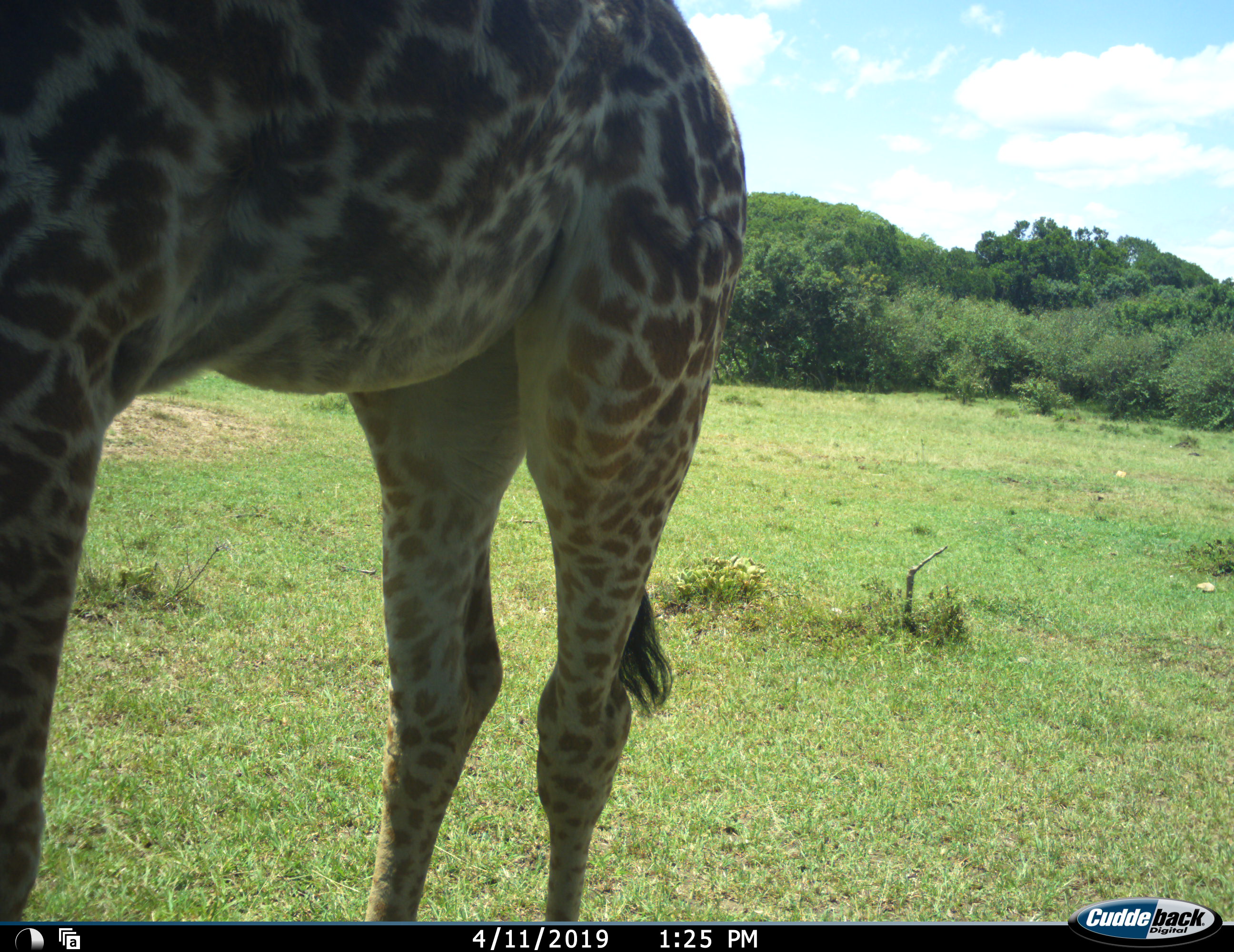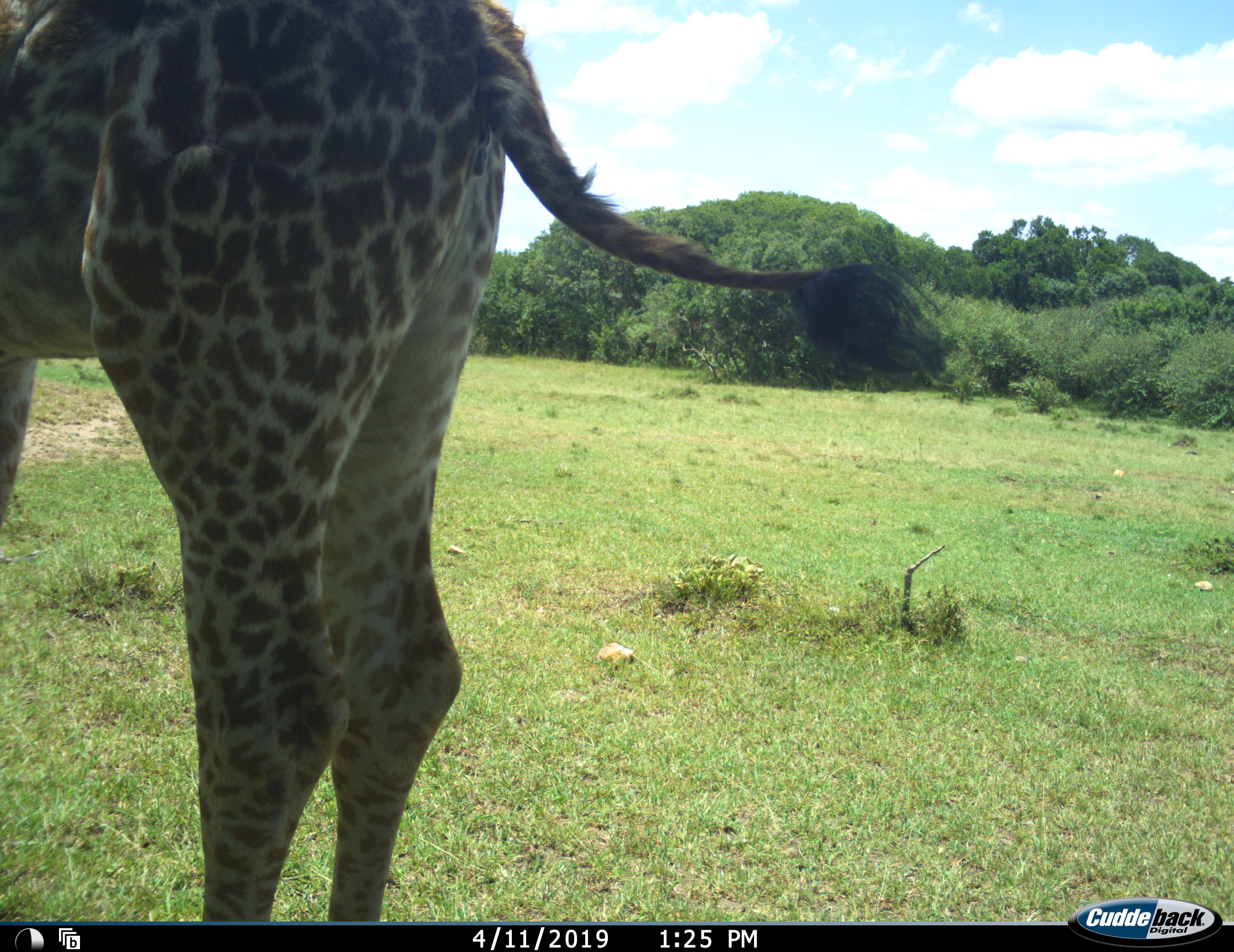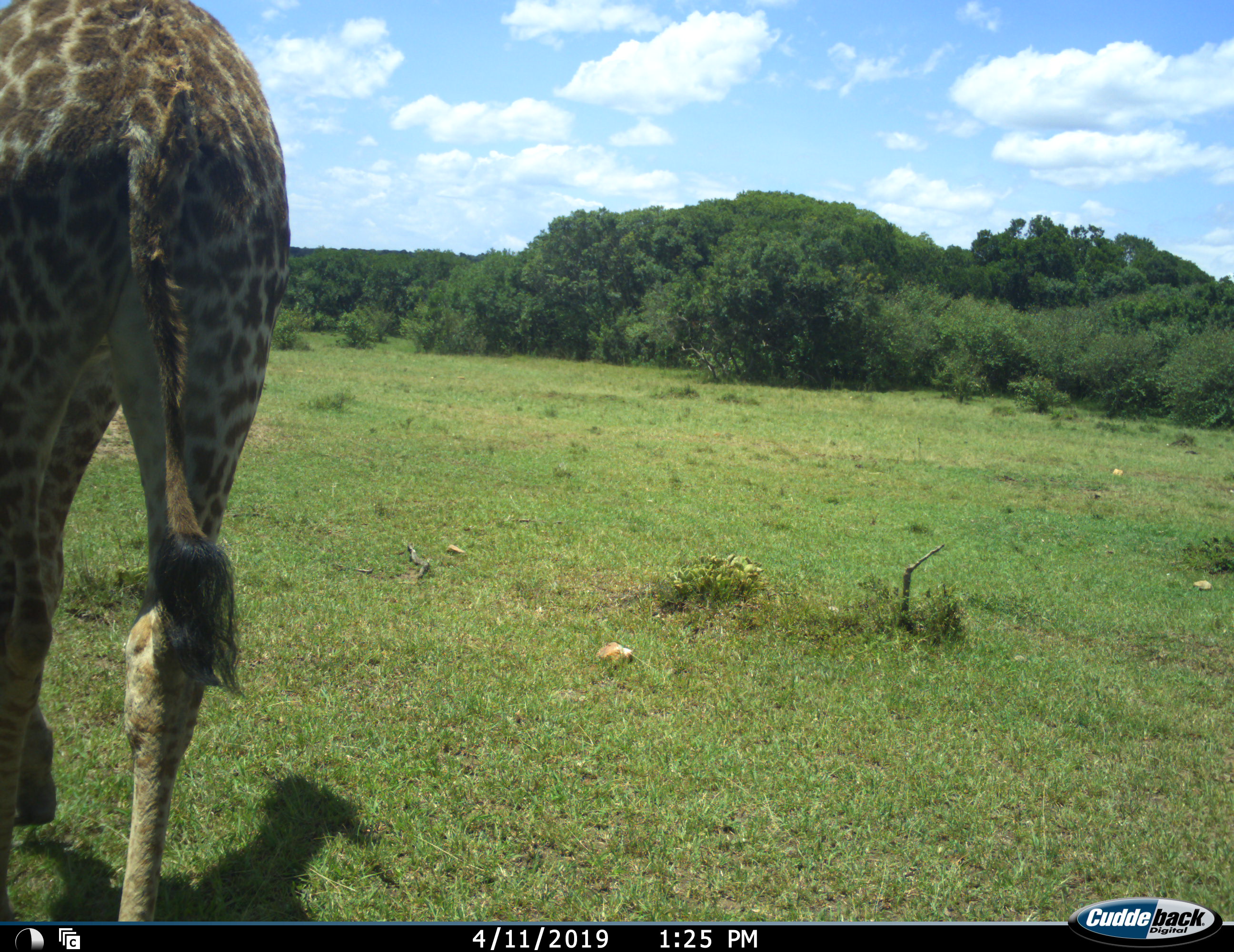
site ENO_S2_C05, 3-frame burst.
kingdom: Animalia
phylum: Chordata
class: Mammalia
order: Artiodactyla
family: Giraffidae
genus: Giraffa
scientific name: Giraffa camelopardalis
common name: giraffe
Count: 1.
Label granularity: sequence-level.